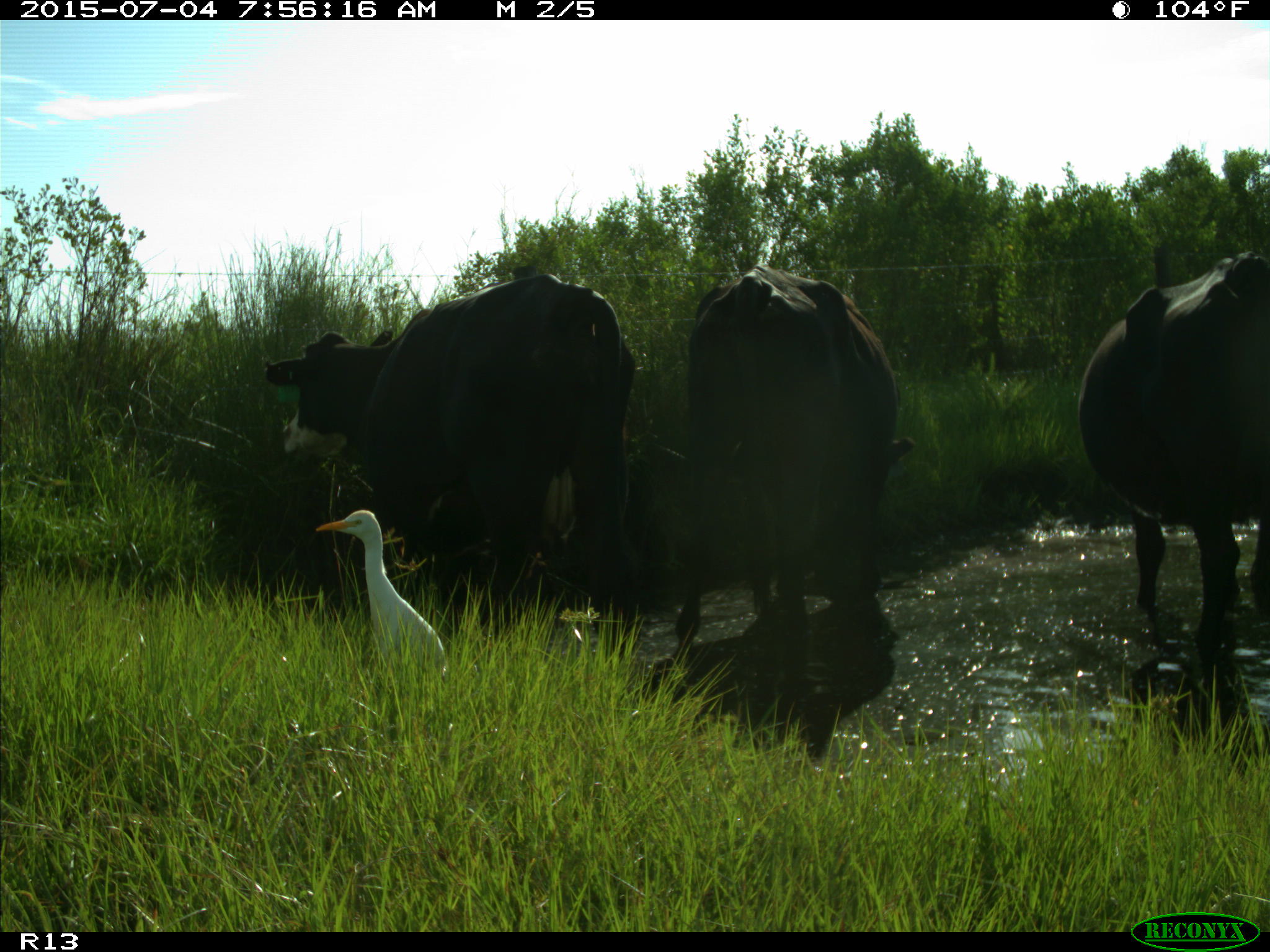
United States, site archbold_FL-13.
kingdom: Animalia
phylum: Chordata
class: Mammalia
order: Artiodactyla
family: Bovidae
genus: Bos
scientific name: Bos taurus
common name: domestic cow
Bos taurus (domestic cow).